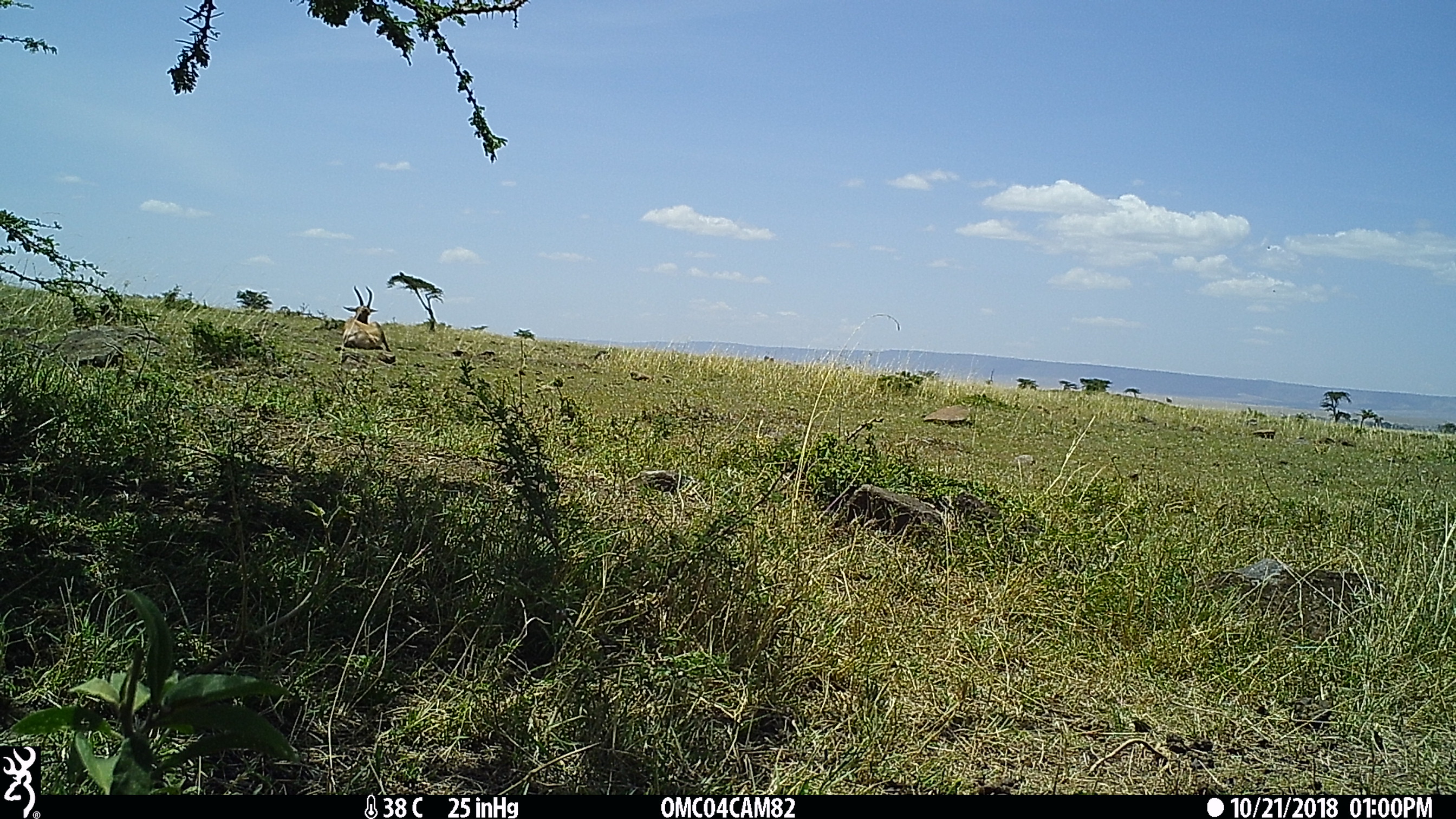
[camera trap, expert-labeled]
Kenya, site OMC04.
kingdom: Animalia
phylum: Chordata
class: Mammalia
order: Artiodactyla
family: Bovidae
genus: Damaliscus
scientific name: Damaliscus lunatus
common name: topi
Topi (Damaliscus lunatus).